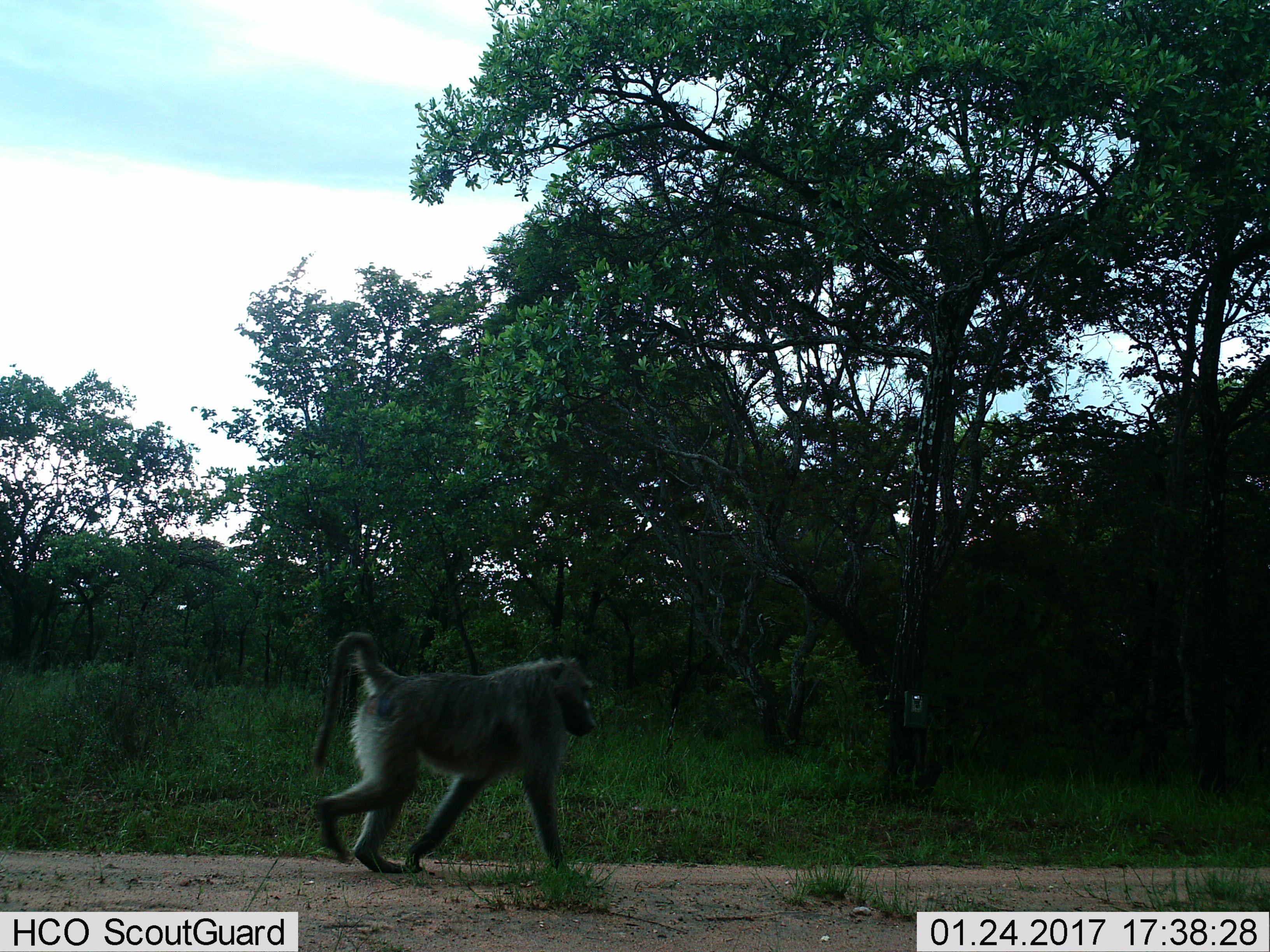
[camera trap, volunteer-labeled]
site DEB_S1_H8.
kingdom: Animalia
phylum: Chordata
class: Mammalia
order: Primates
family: Cercopithecidae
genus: Papio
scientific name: Papio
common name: baboon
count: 1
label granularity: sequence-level